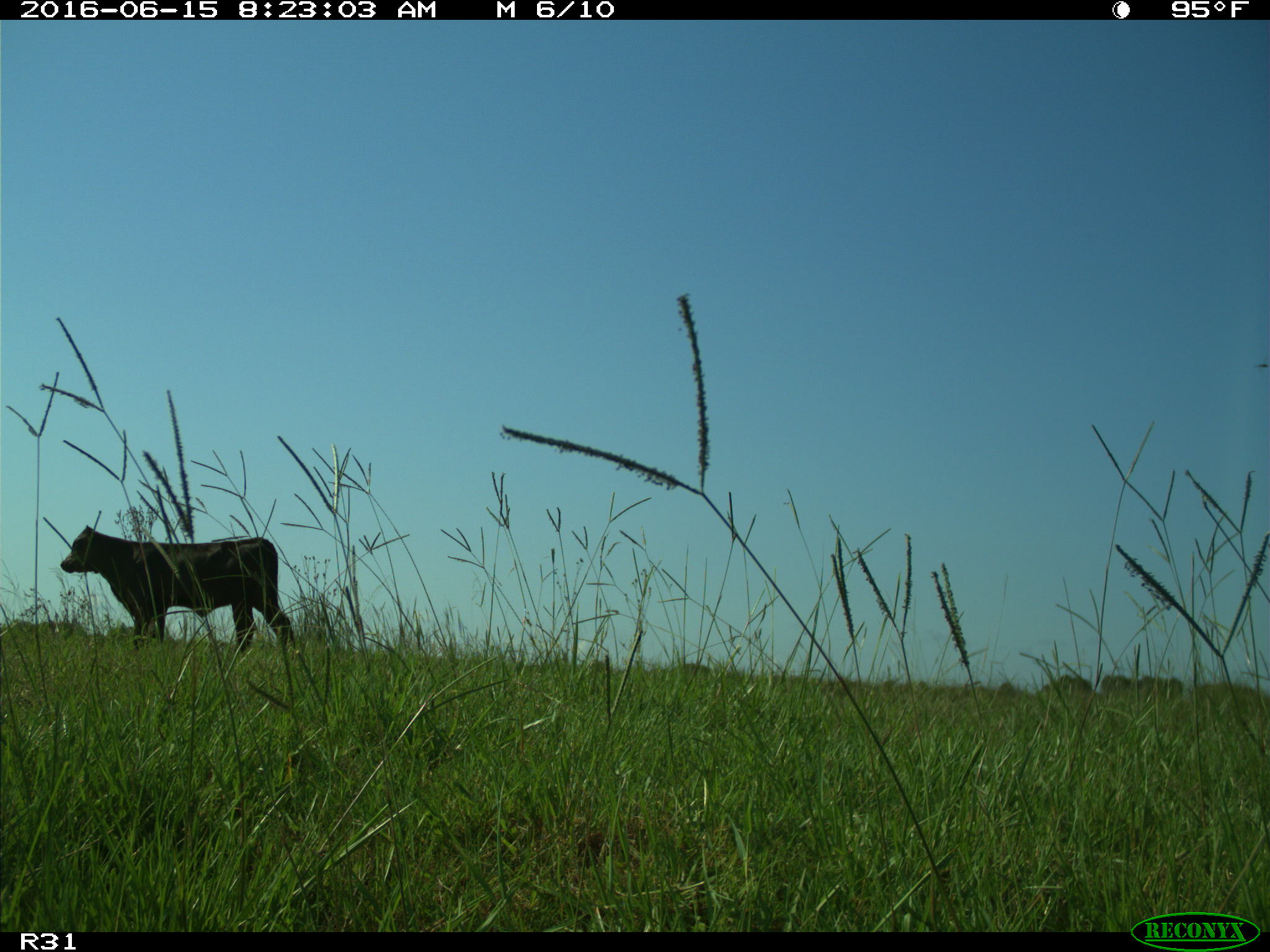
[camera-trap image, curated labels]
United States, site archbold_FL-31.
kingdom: Animalia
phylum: Chordata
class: Mammalia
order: Artiodactyla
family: Bovidae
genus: Bos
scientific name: Bos taurus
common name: domestic cow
Bos taurus (domestic cow).